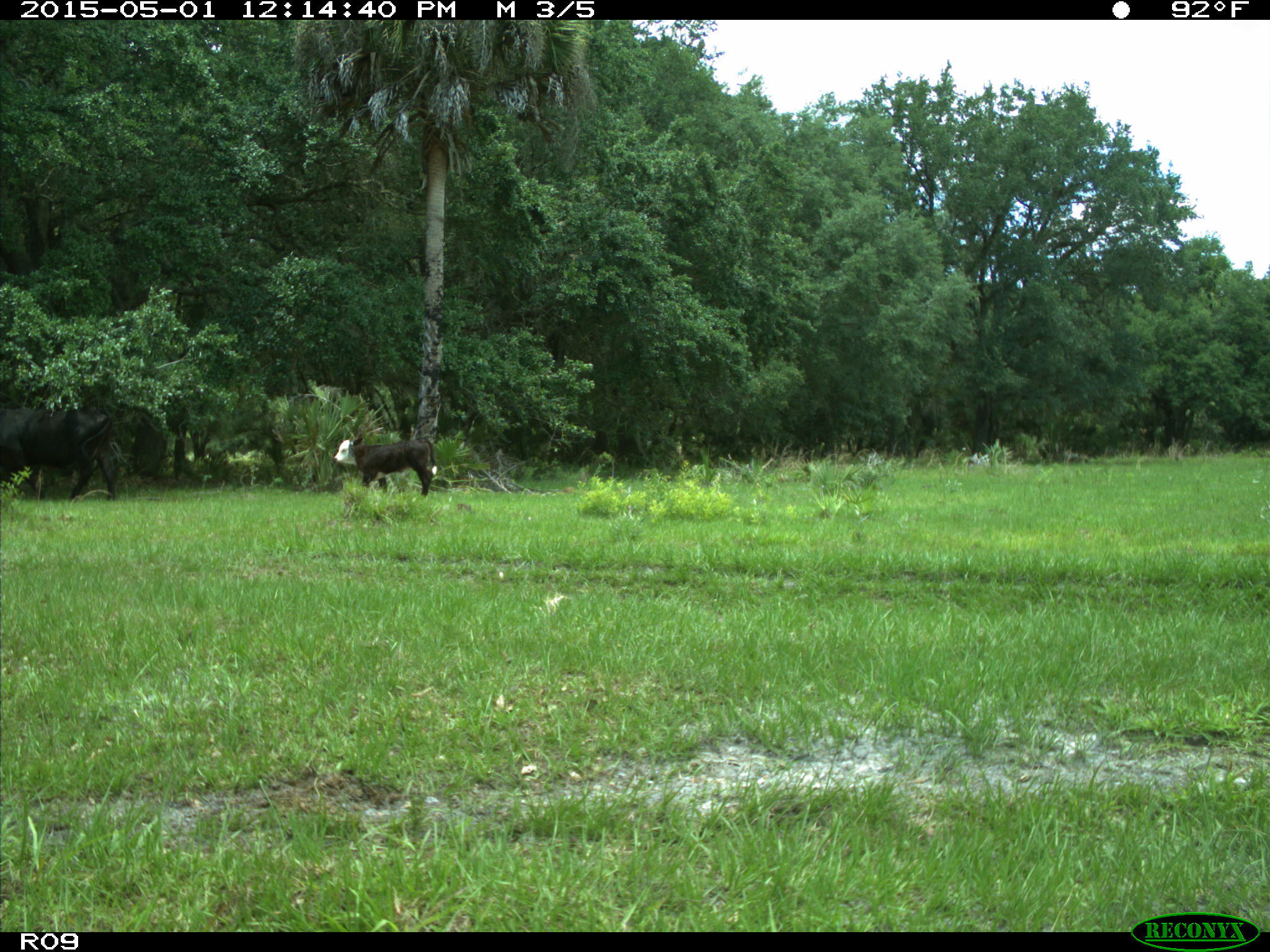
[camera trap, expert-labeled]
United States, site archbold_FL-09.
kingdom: Animalia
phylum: Chordata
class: Mammalia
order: Artiodactyla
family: Bovidae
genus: Bos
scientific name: Bos taurus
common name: domestic cow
Bos taurus (domestic cow).